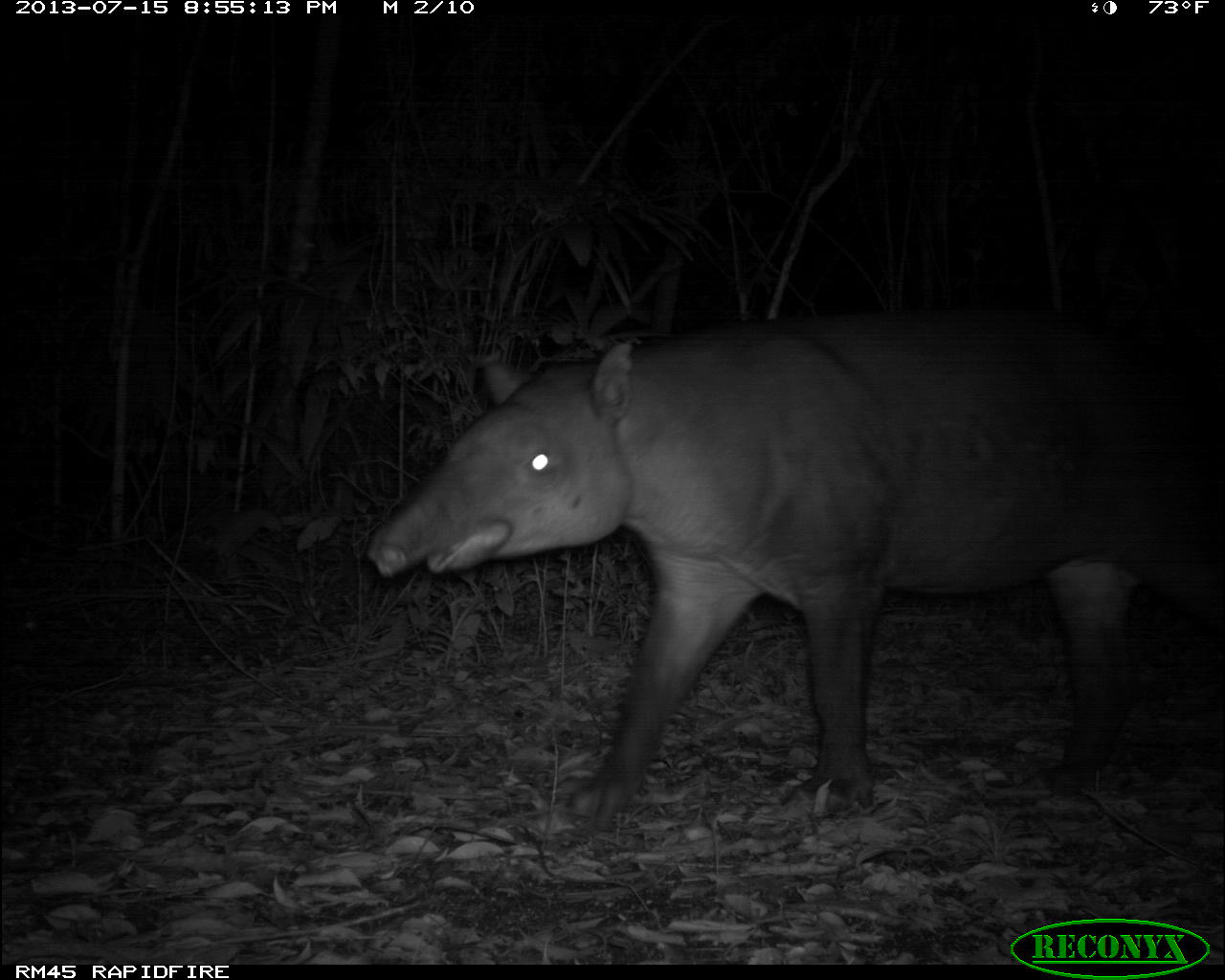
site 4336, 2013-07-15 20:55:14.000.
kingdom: Animalia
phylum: Chordata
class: Mammalia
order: Perissodactyla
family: Tapiridae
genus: Tapirus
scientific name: Tapirus bairdii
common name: baird's tapir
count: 1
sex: male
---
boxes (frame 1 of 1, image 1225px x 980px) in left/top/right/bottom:
tapirus bairdii: 363/305/1220/832